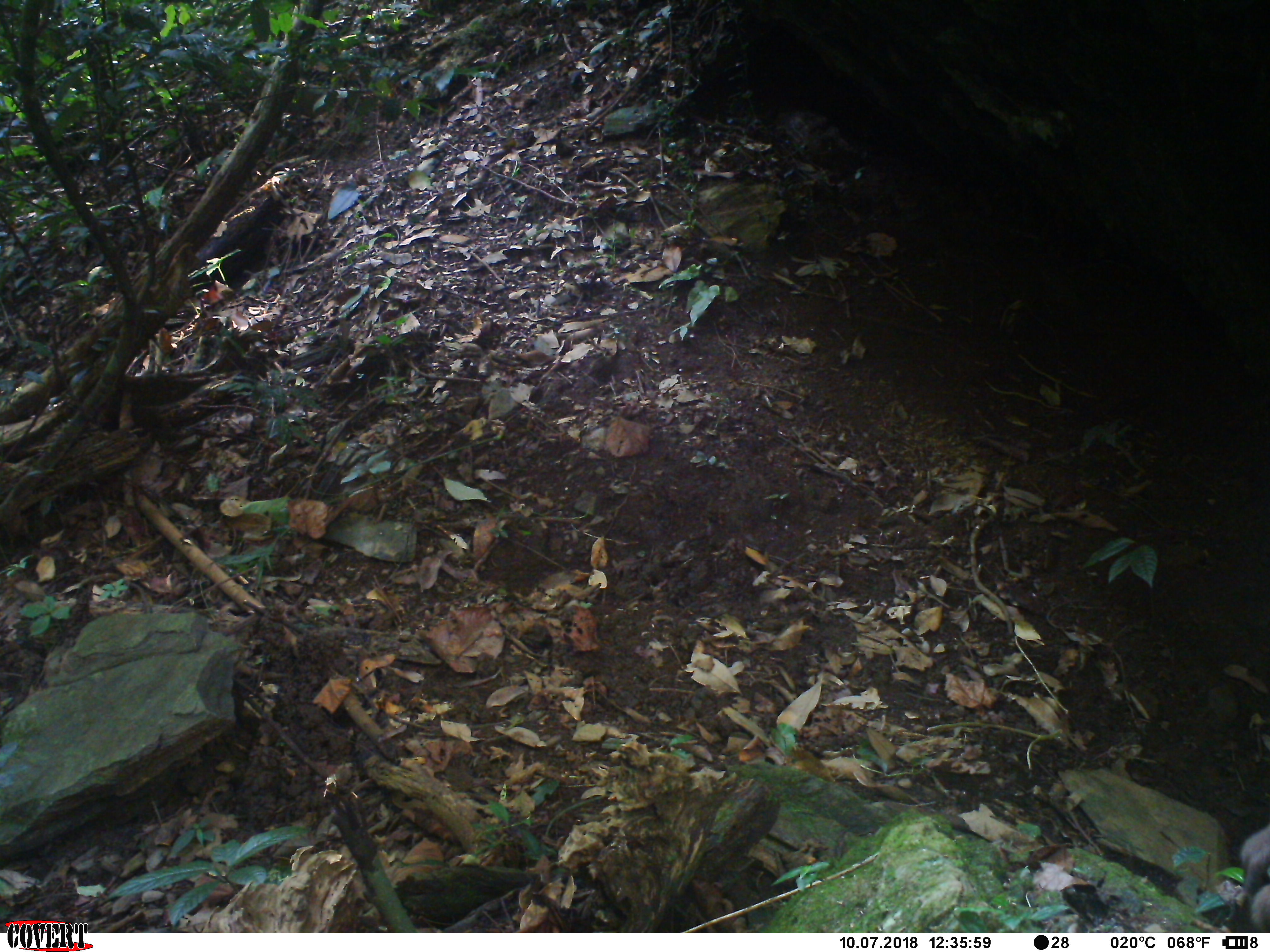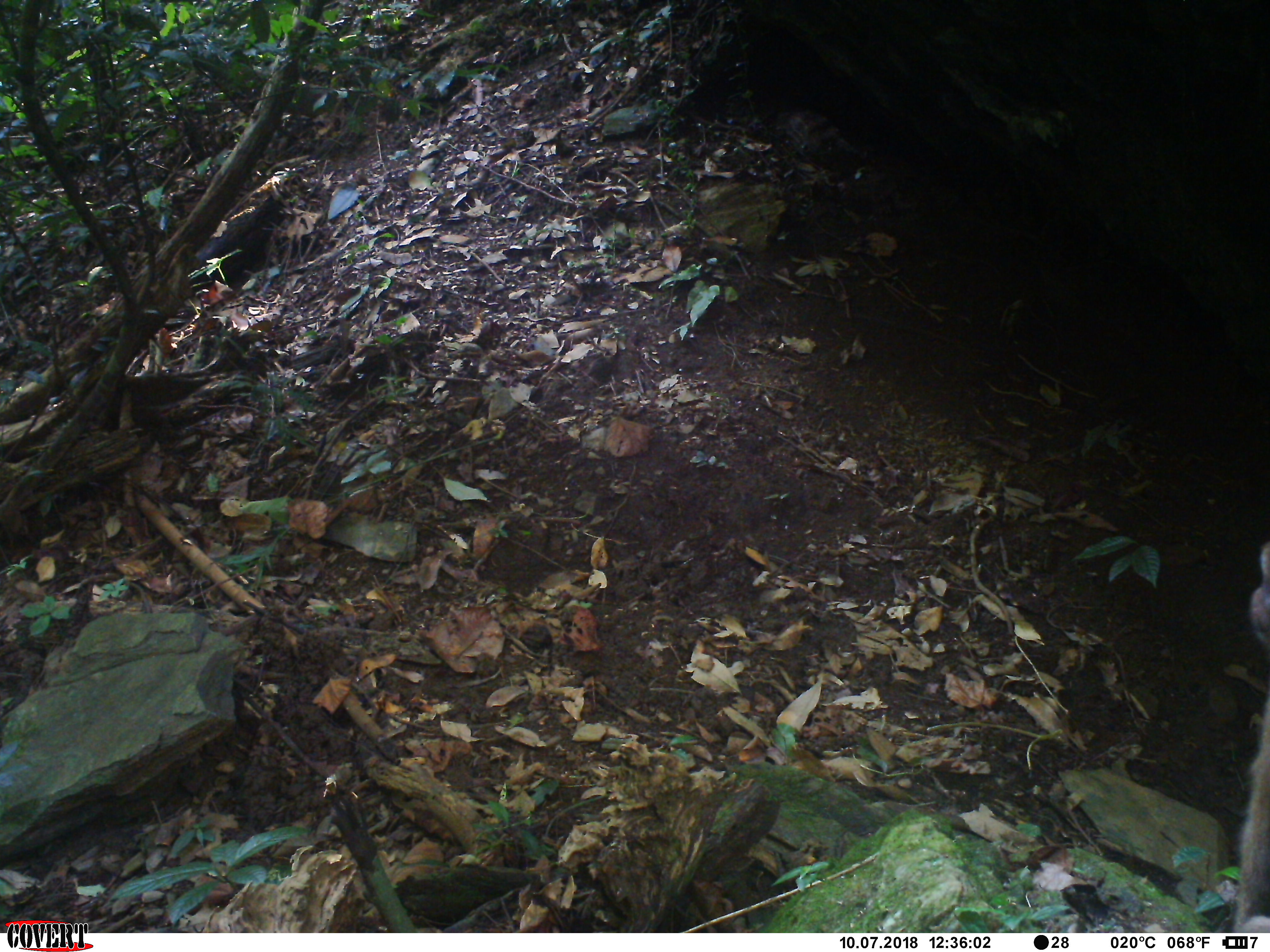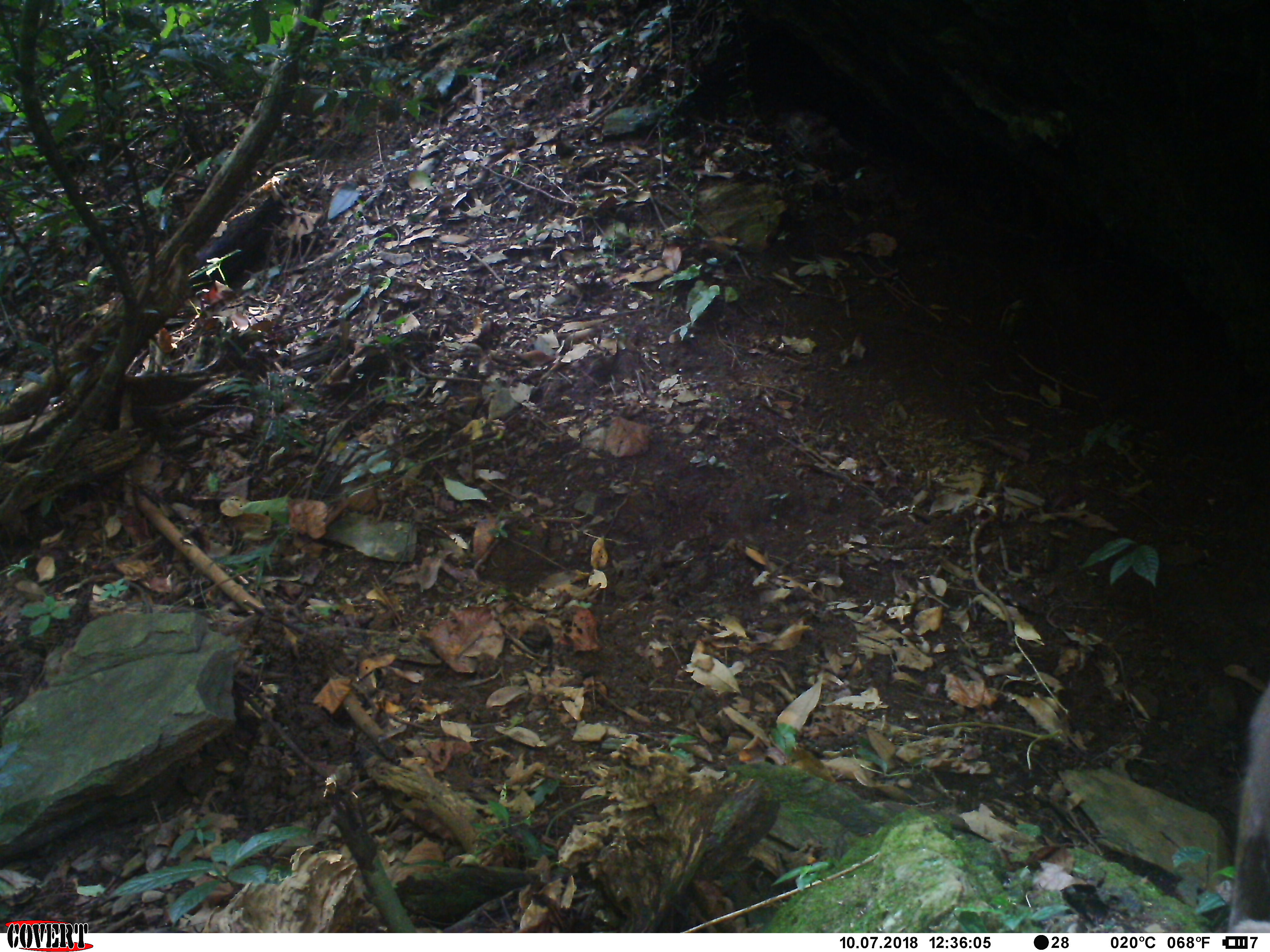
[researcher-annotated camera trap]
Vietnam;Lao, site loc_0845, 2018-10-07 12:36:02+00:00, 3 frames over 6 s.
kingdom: Animalia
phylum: Chordata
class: Mammalia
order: Primates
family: Cercopithecidae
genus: Macaca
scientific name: Macaca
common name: macaque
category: macaque not stump tailed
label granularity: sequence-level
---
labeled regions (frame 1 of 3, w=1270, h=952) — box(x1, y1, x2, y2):
macaque not stump tailed: box(1239, 824, 1270, 933)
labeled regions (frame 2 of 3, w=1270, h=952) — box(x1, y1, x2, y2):
macaque not stump tailed: box(1226, 538, 1270, 933)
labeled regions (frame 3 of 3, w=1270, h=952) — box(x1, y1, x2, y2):
macaque not stump tailed: box(1222, 681, 1270, 933)